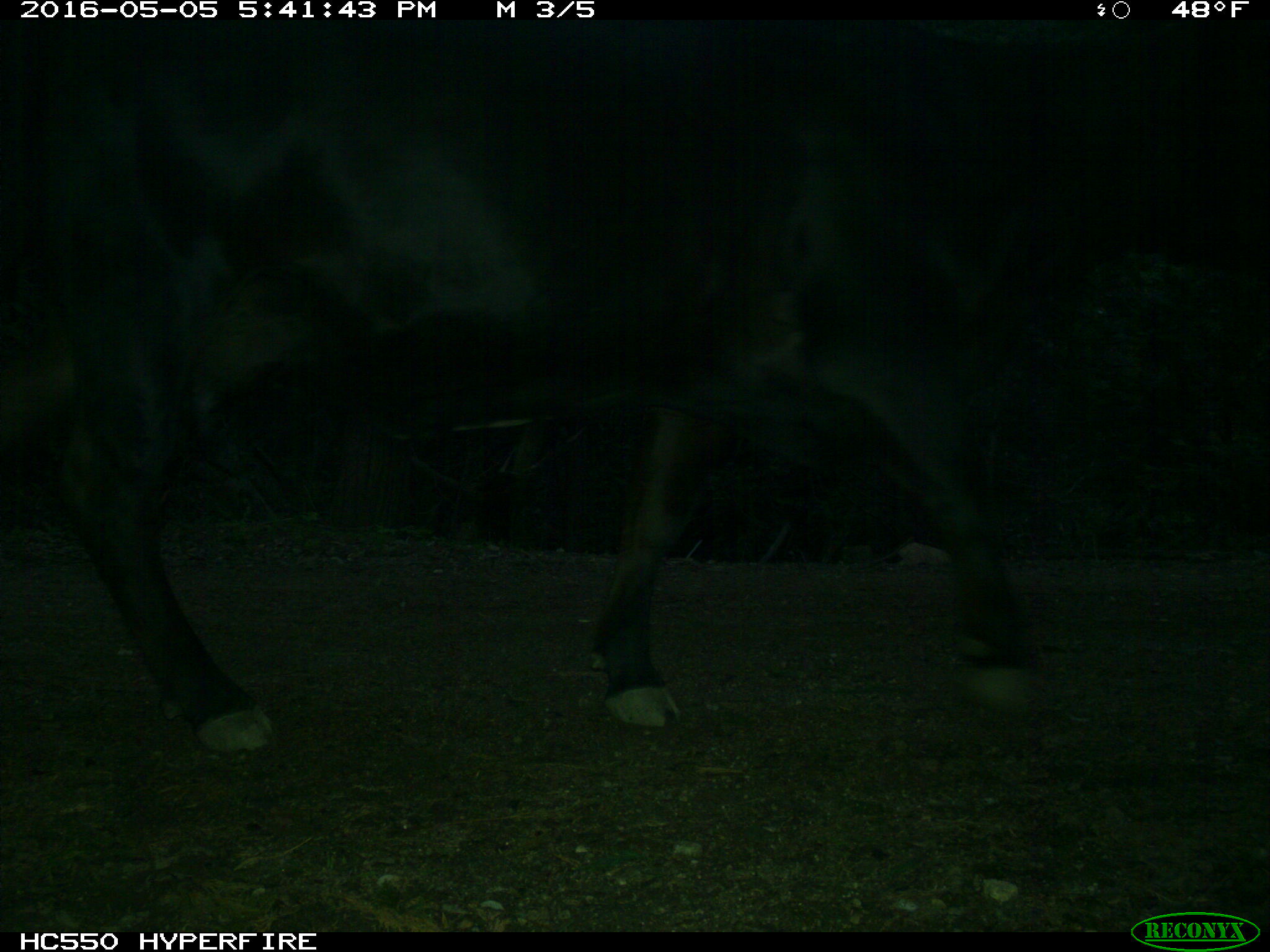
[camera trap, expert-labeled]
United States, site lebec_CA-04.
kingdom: Animalia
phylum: Chordata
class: Mammalia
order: Artiodactyla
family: Bovidae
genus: Bos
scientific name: Bos taurus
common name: domestic cow